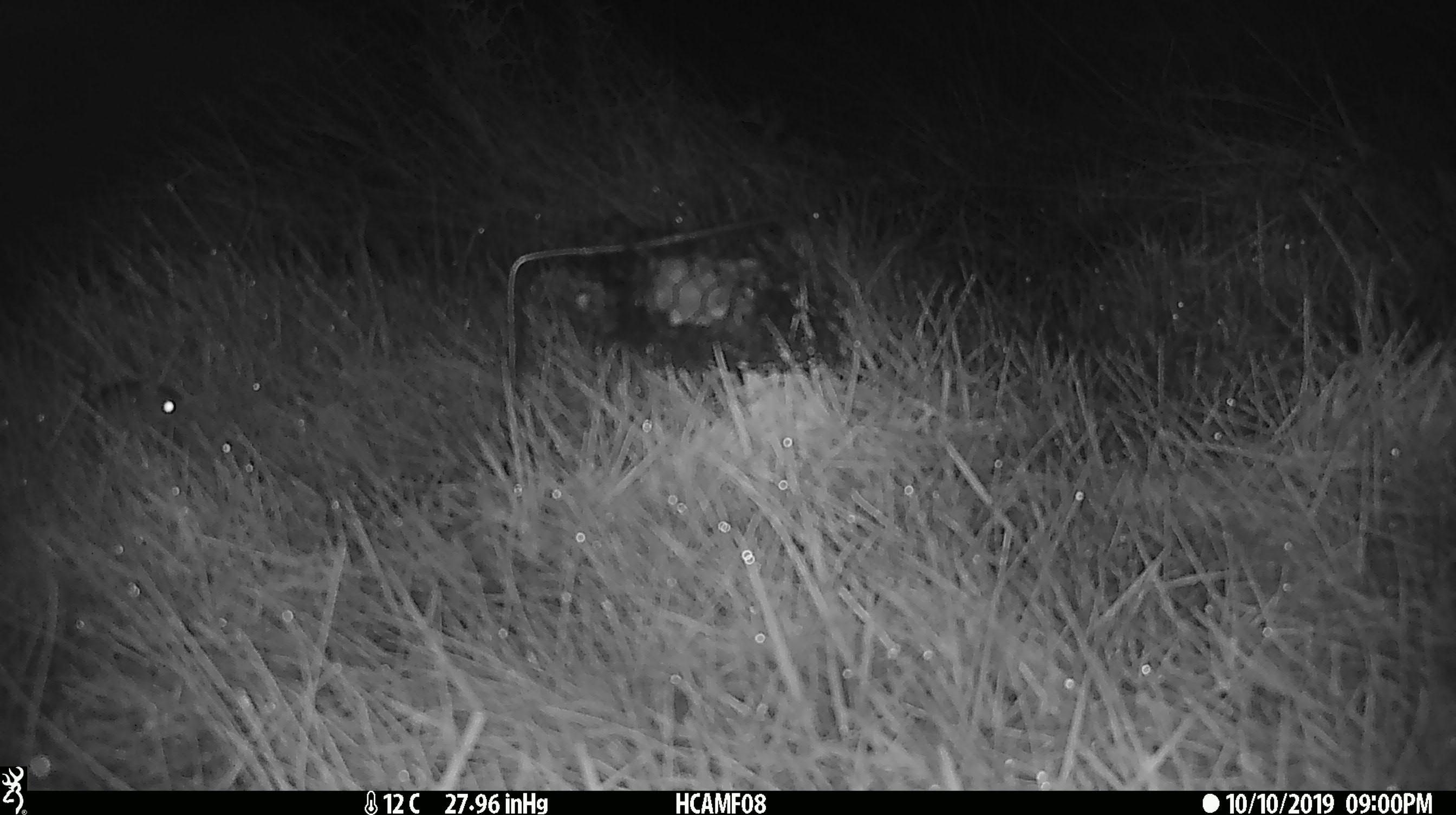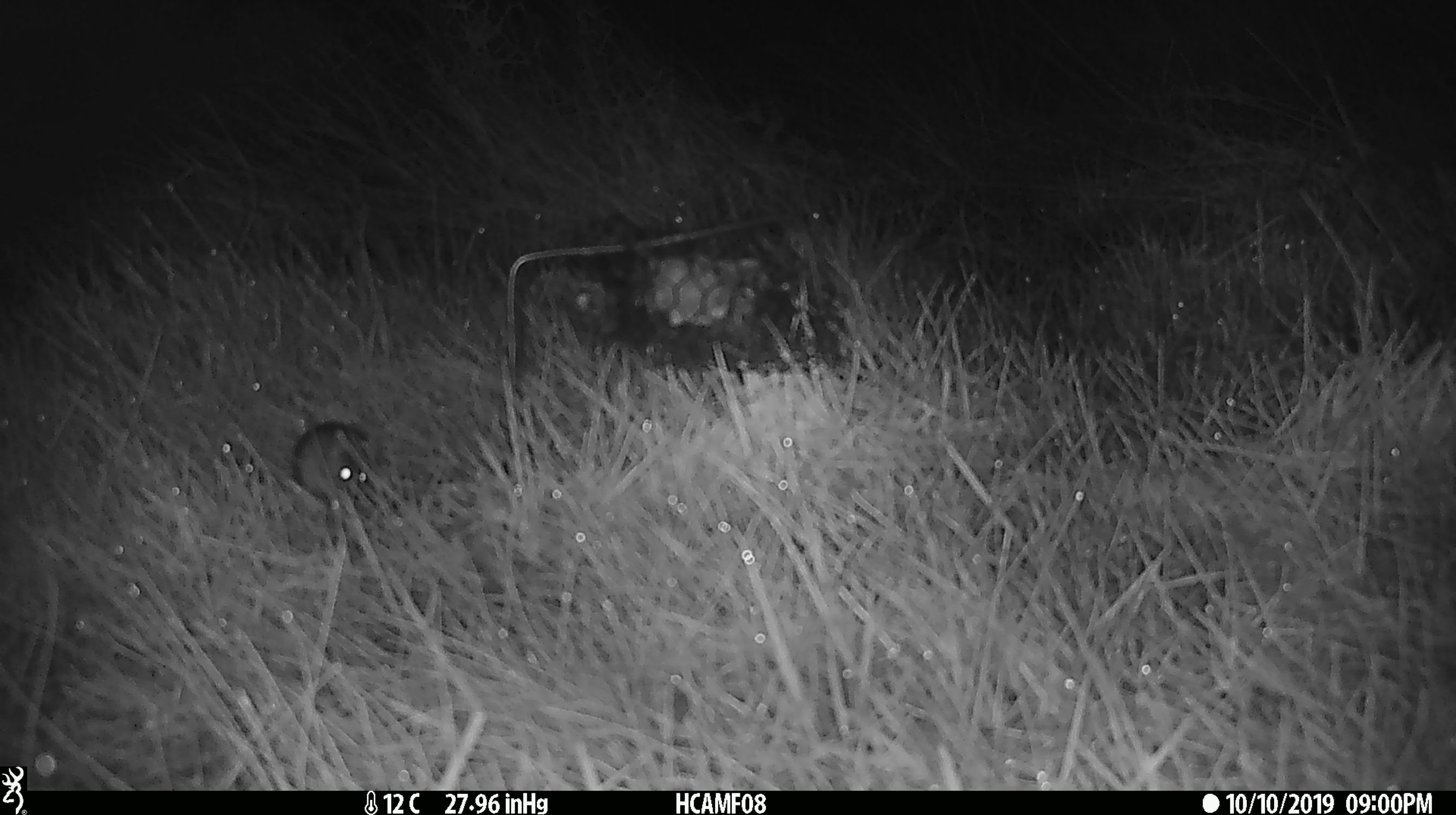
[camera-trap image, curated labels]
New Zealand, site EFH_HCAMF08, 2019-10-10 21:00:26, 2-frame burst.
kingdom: Animalia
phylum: Chordata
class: Mammalia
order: Rodentia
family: Muridae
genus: Mus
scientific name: Mus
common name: mouse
Mouse (Mus).